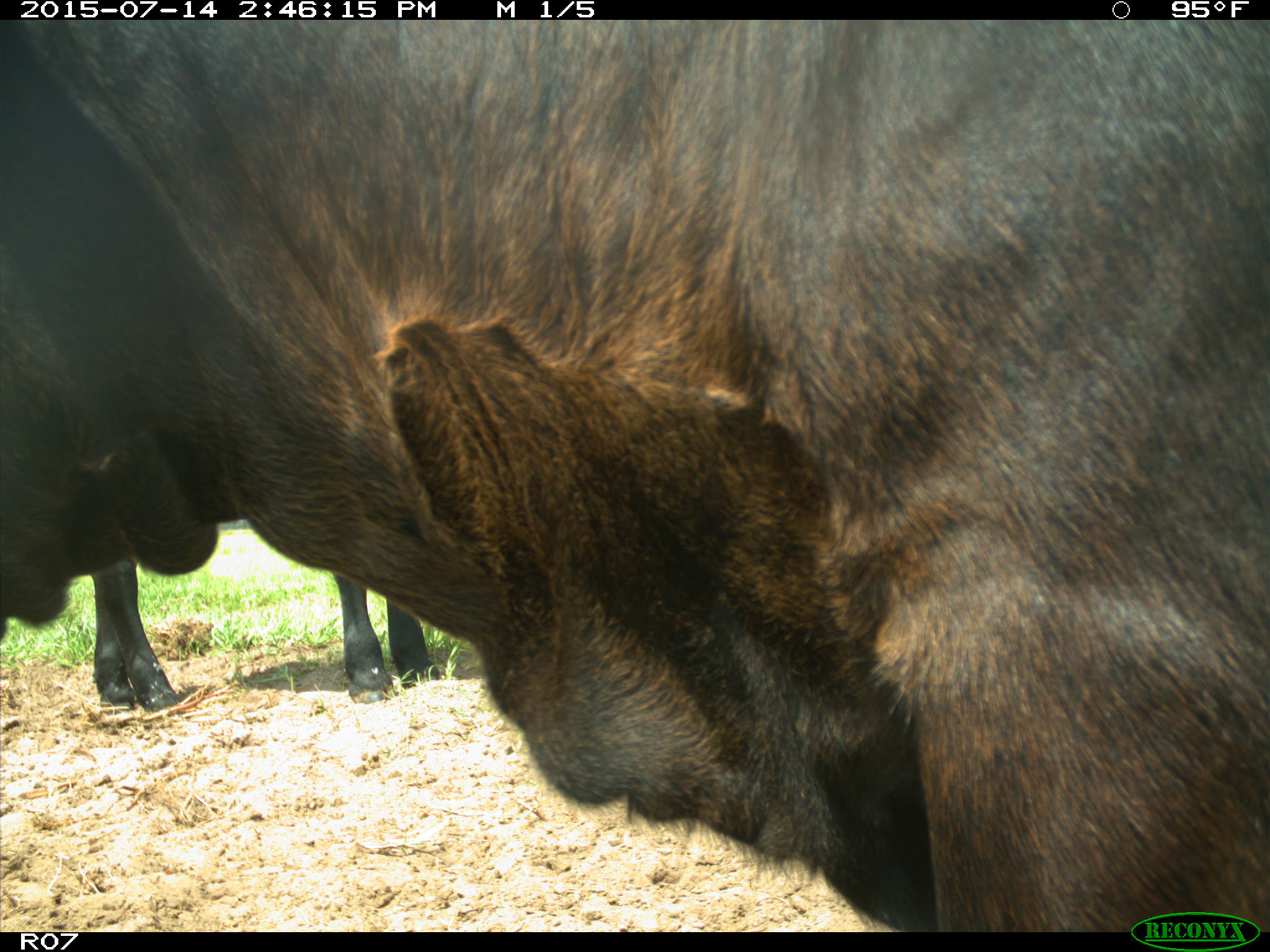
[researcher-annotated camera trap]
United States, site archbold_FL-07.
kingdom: Animalia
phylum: Chordata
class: Mammalia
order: Artiodactyla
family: Bovidae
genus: Bos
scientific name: Bos taurus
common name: domestic cow